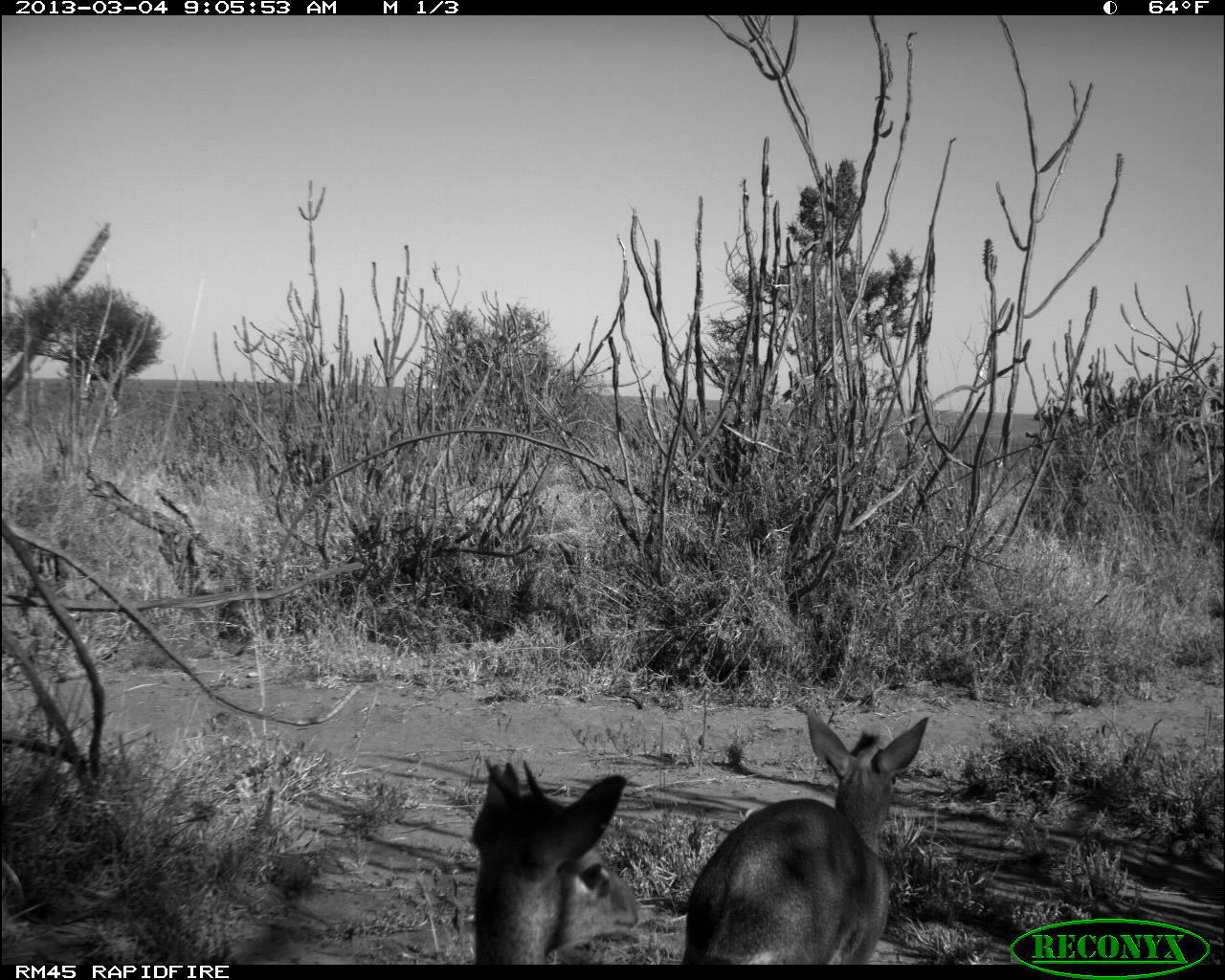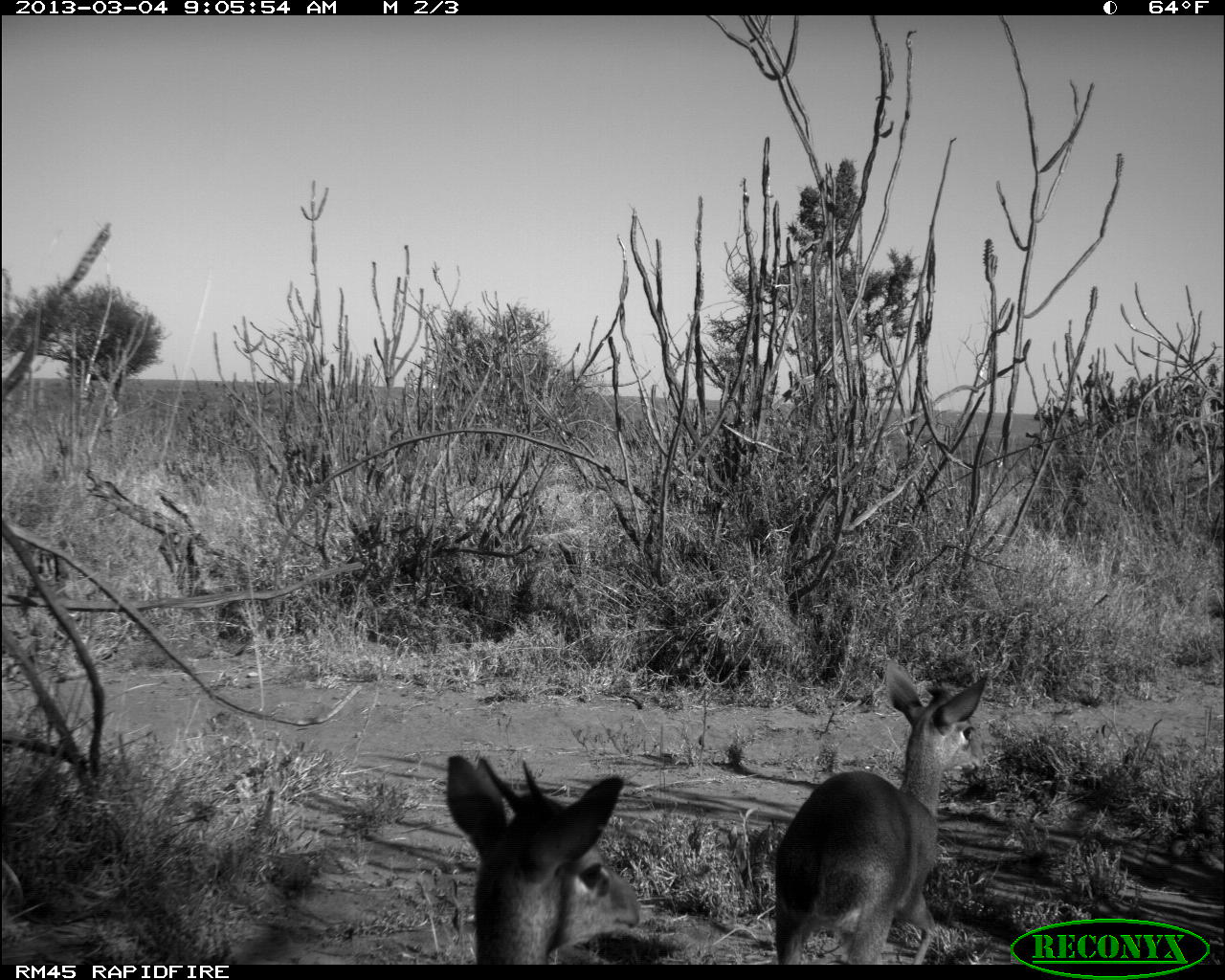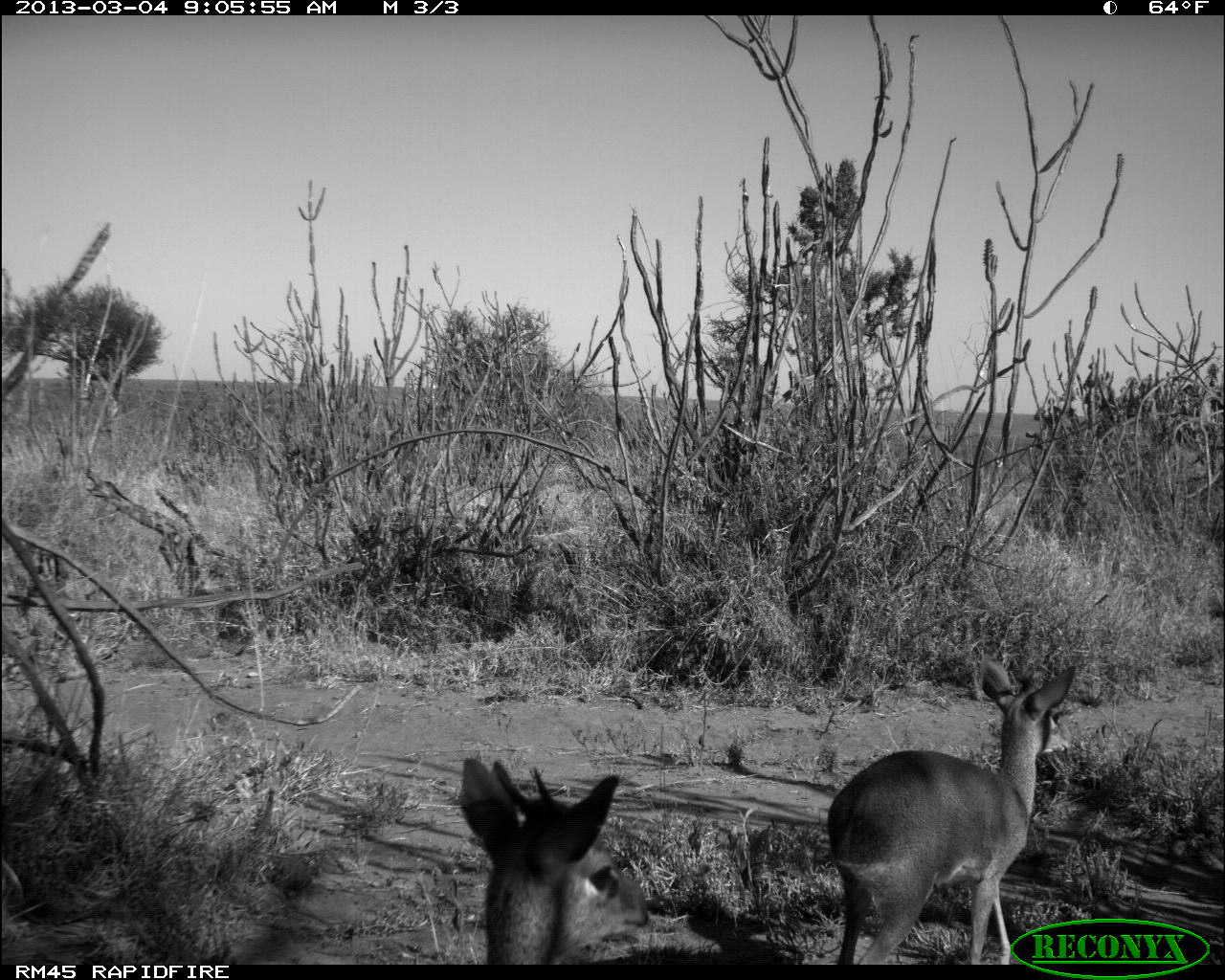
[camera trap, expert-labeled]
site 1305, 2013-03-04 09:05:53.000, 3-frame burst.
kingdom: Animalia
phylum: Chordata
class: Mammalia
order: Artiodactyla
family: Bovidae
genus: Madoqua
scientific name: Madoqua guentheri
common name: günther's dik-dik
Madoqua guentheri (günther's dik-dik), count 2.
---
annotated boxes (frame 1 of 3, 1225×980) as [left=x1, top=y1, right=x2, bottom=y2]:
madoqua guentheri: [left=682, top=706, right=931, bottom=965]; [left=471, top=758, right=639, bottom=964]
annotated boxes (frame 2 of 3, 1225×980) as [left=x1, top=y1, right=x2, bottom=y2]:
madoqua guentheri: [left=762, top=659, right=991, bottom=965]; [left=438, top=753, right=644, bottom=965]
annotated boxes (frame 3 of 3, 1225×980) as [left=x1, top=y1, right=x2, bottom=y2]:
madoqua guentheri: [left=826, top=657, right=1078, bottom=964]; [left=458, top=757, right=651, bottom=965]